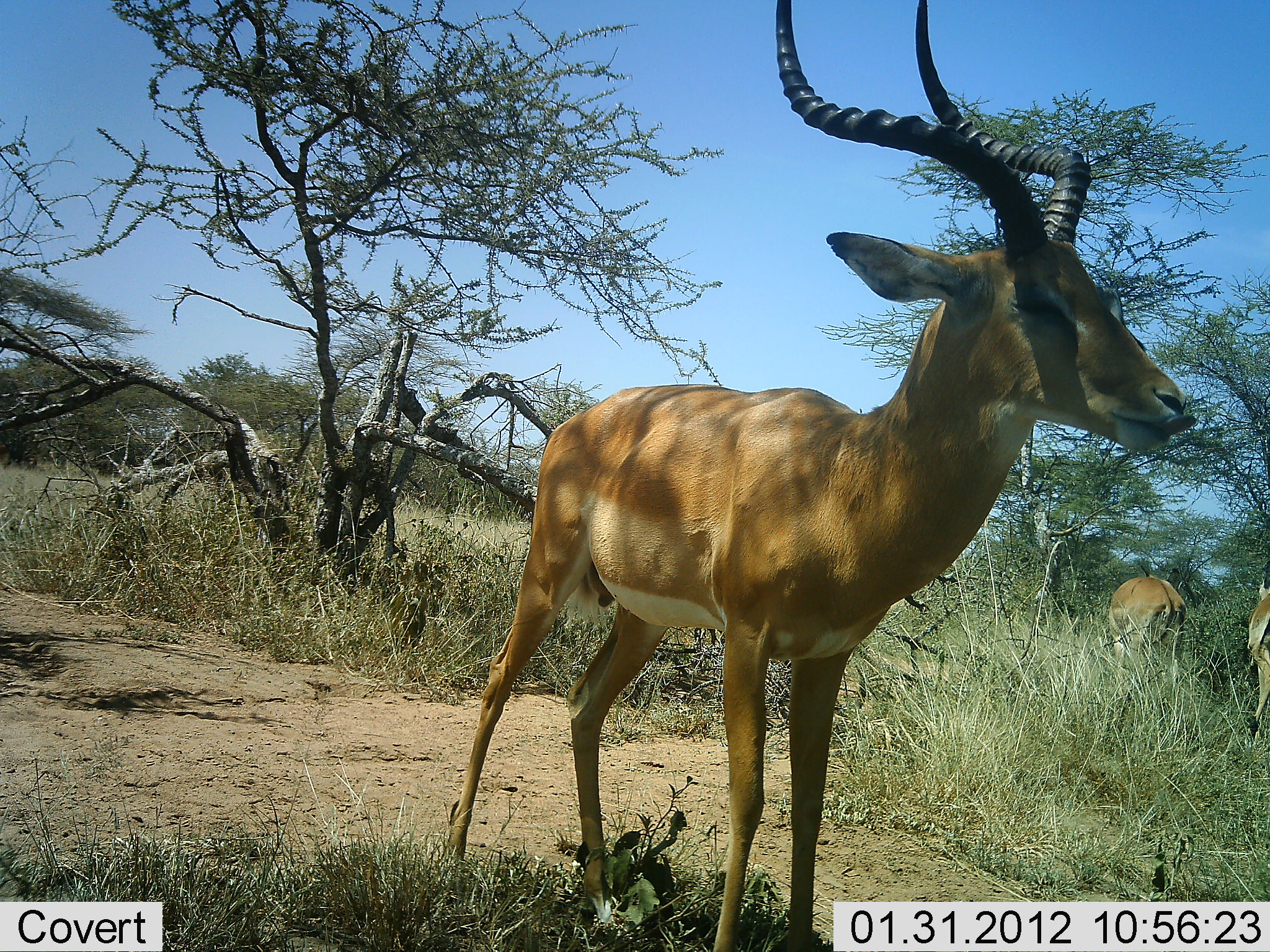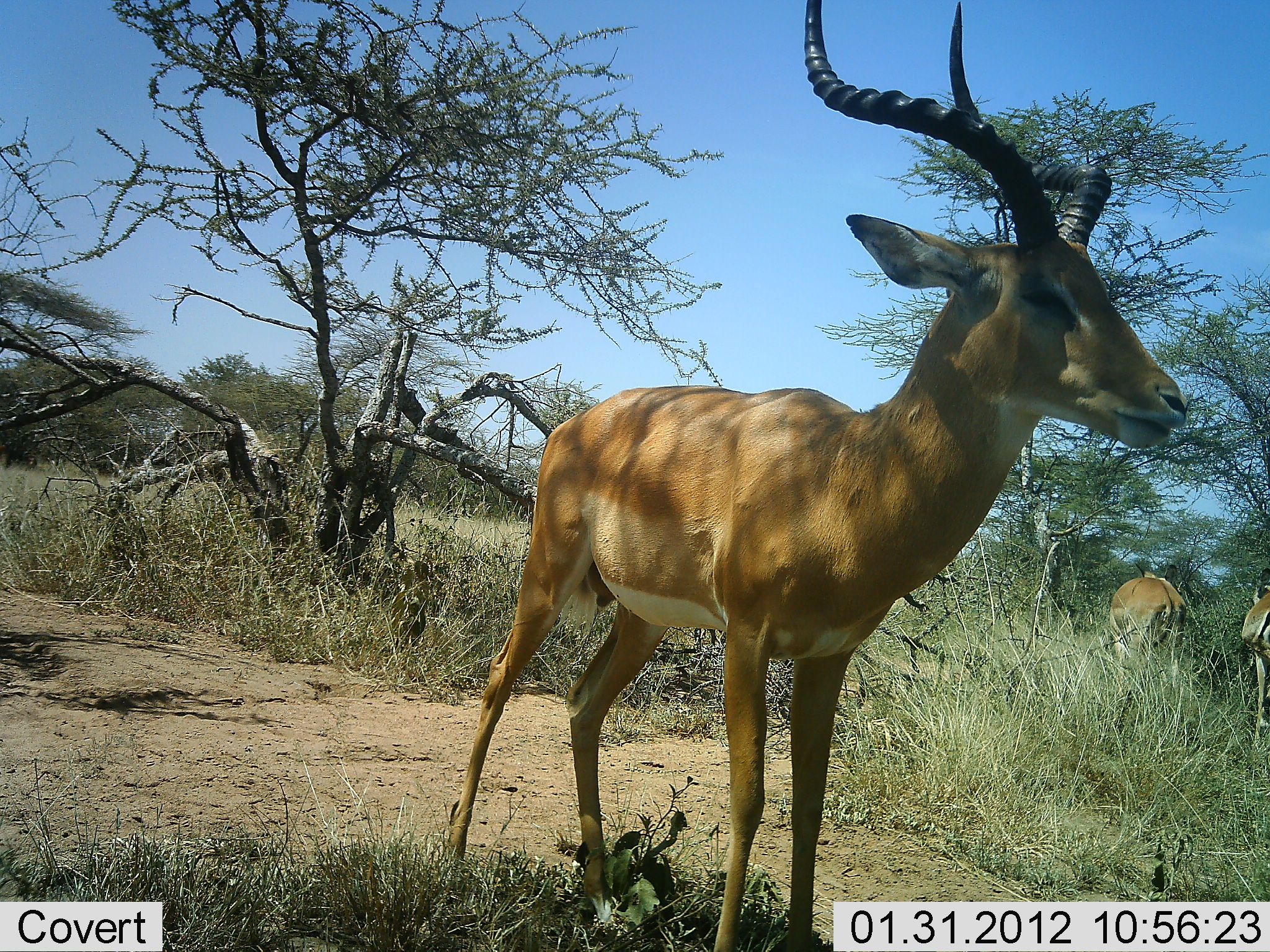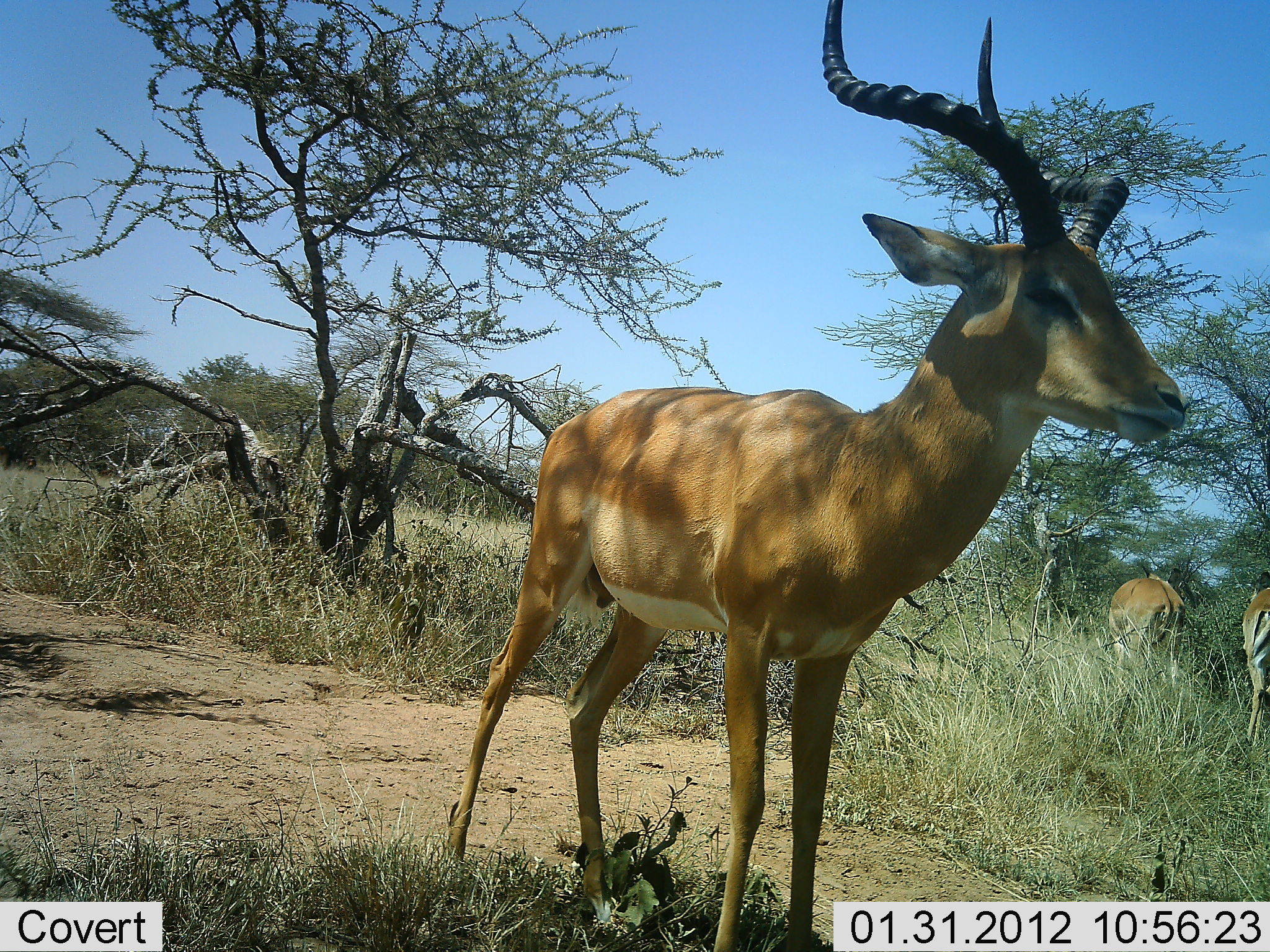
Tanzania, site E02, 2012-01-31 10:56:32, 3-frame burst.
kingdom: Animalia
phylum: Chordata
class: Mammalia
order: Artiodactyla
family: Bovidae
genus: Aepyceros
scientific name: Aepyceros melampus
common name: impala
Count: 3.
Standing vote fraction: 93%.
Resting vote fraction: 4%.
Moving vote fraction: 11%.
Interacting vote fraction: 0%.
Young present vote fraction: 0%.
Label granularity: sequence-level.